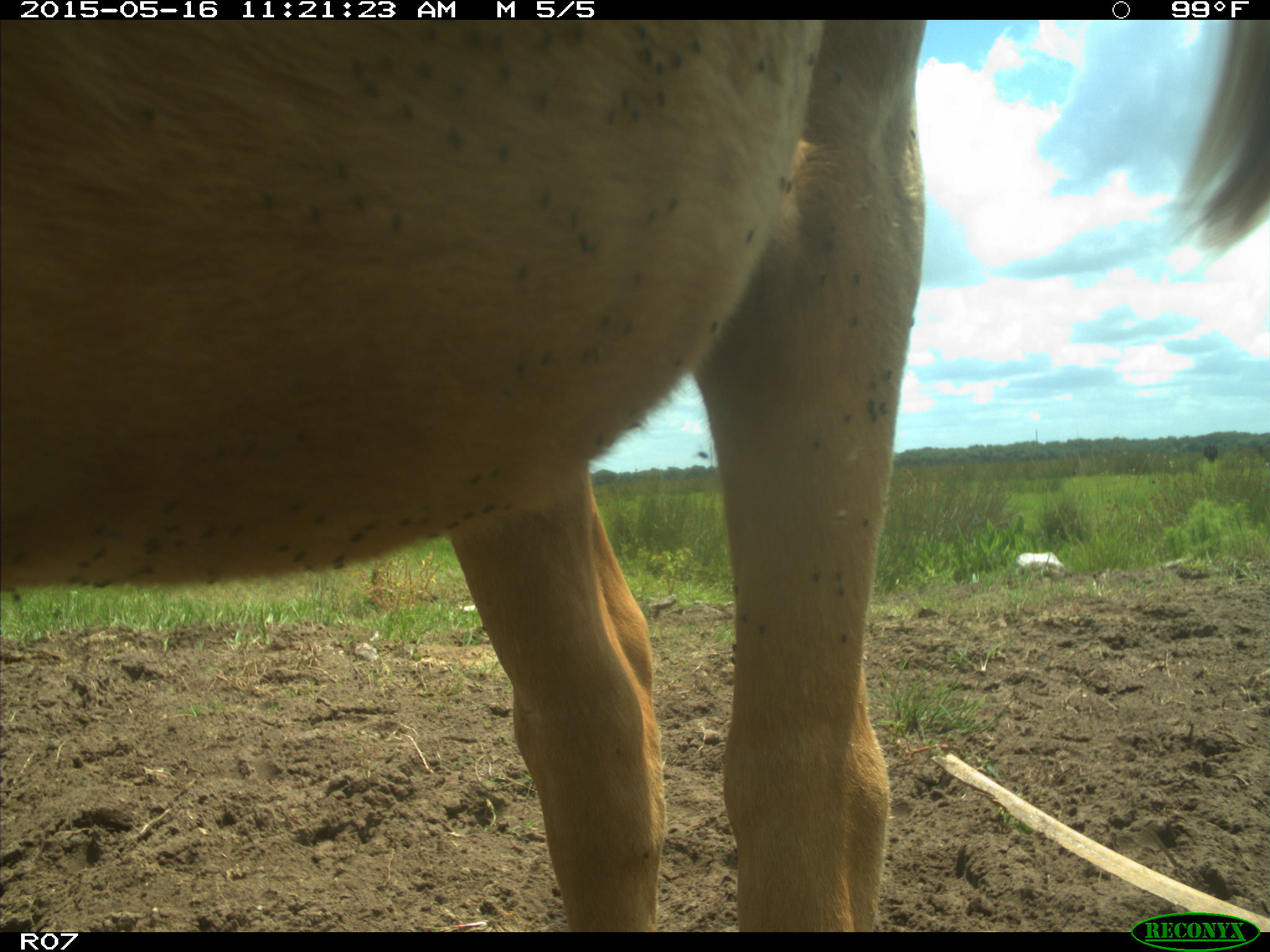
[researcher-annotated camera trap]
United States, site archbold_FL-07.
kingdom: Animalia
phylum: Chordata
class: Mammalia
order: Artiodactyla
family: Bovidae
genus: Bos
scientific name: Bos taurus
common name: domestic cow